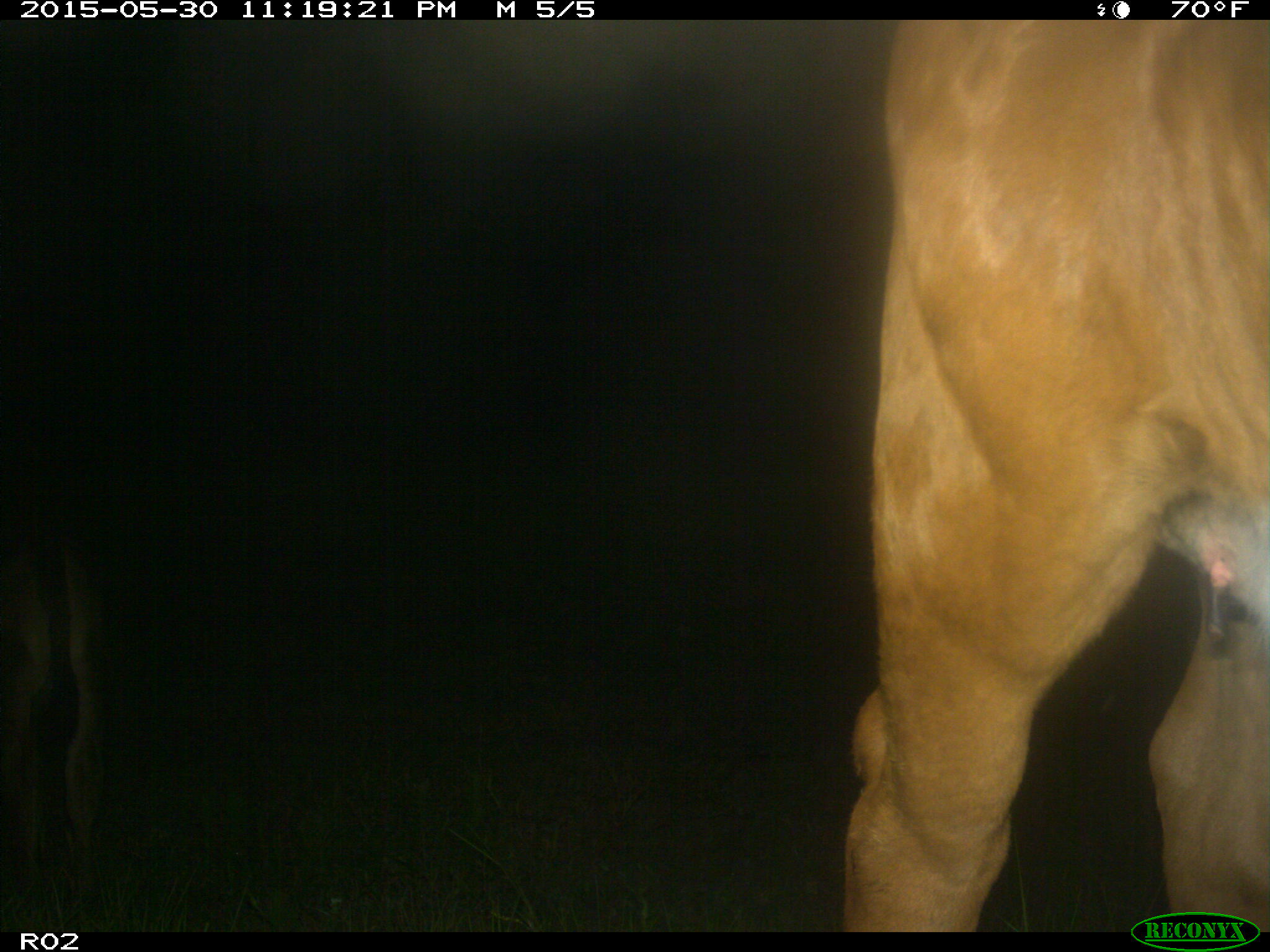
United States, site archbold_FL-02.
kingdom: Animalia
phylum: Chordata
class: Mammalia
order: Artiodactyla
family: Bovidae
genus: Bos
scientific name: Bos taurus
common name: domestic cow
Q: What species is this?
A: Bos taurus (domestic cow).